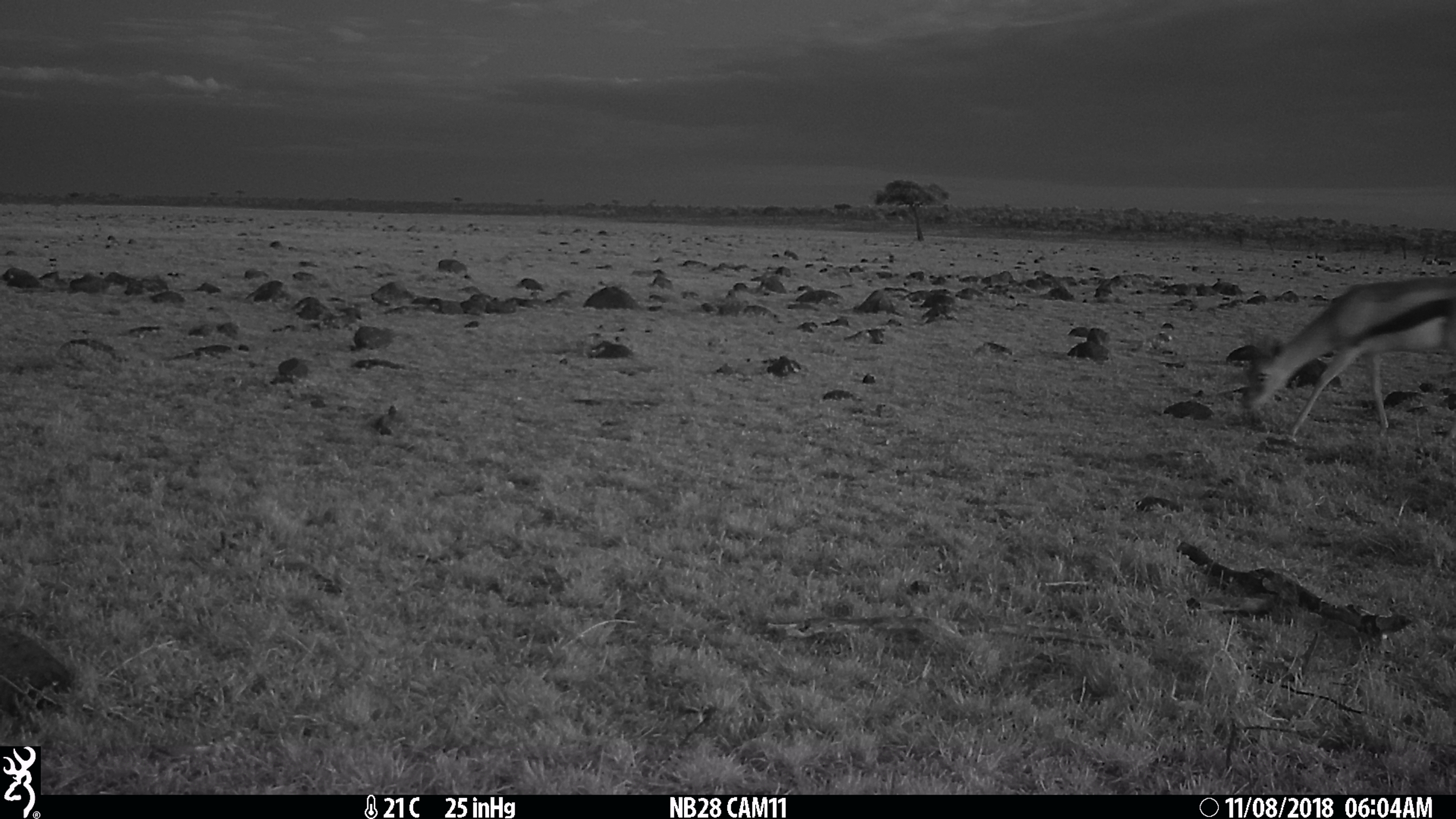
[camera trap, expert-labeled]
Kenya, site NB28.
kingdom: Animalia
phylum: Chordata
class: Mammalia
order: Artiodactyla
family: Bovidae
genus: Eudorcas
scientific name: Eudorcas thomsonii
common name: thomon's gazelle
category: gazelle thomsons